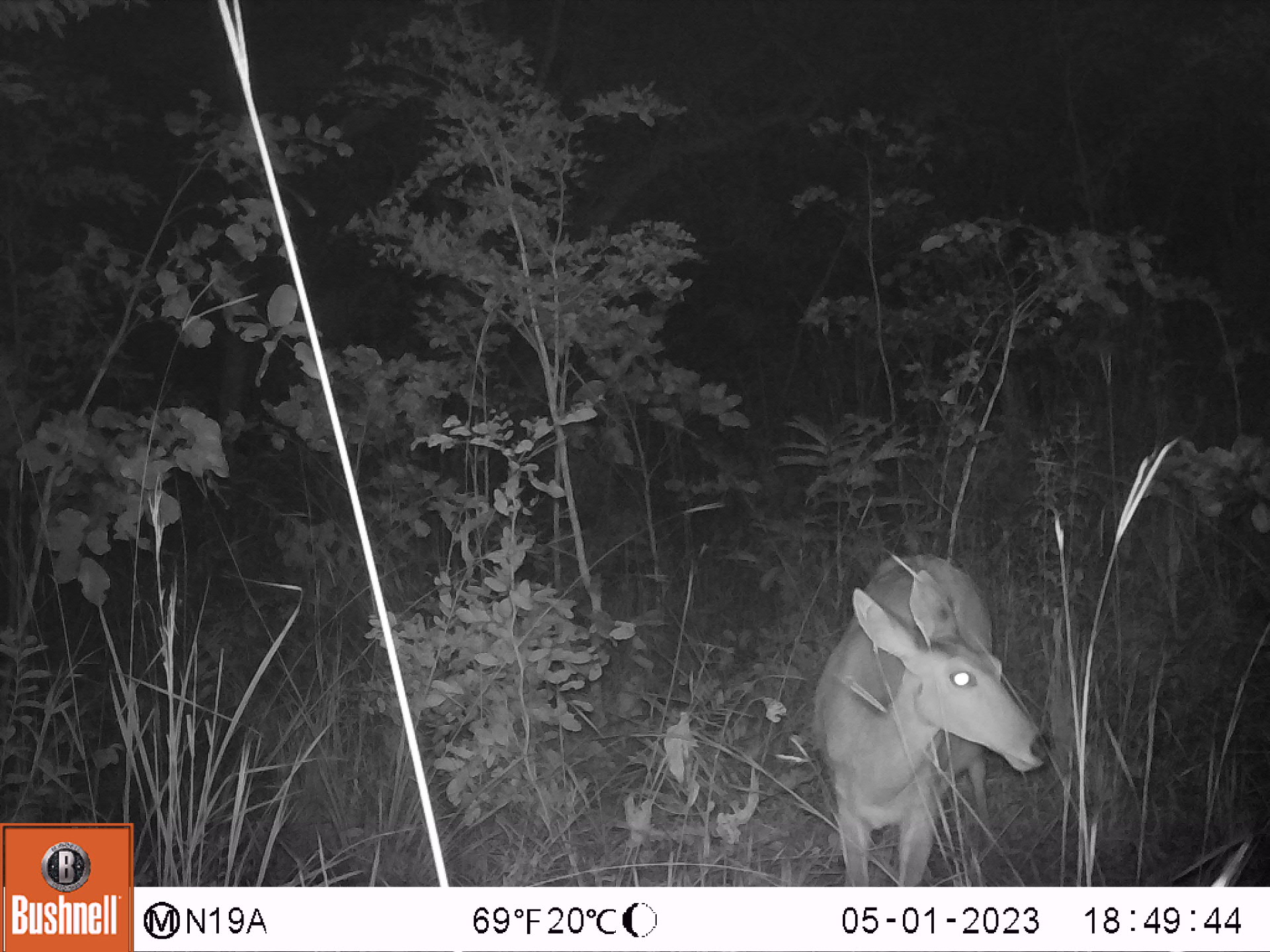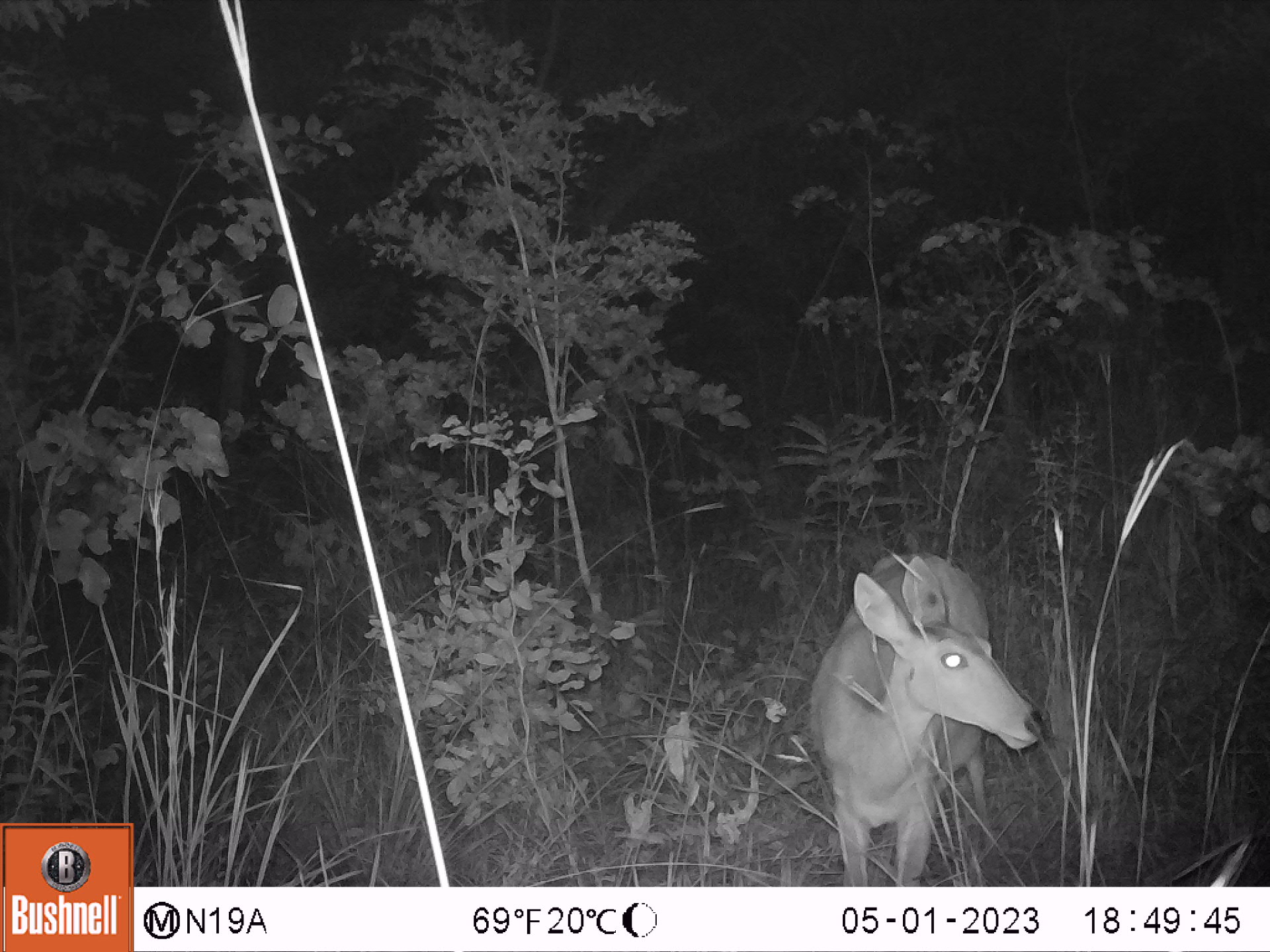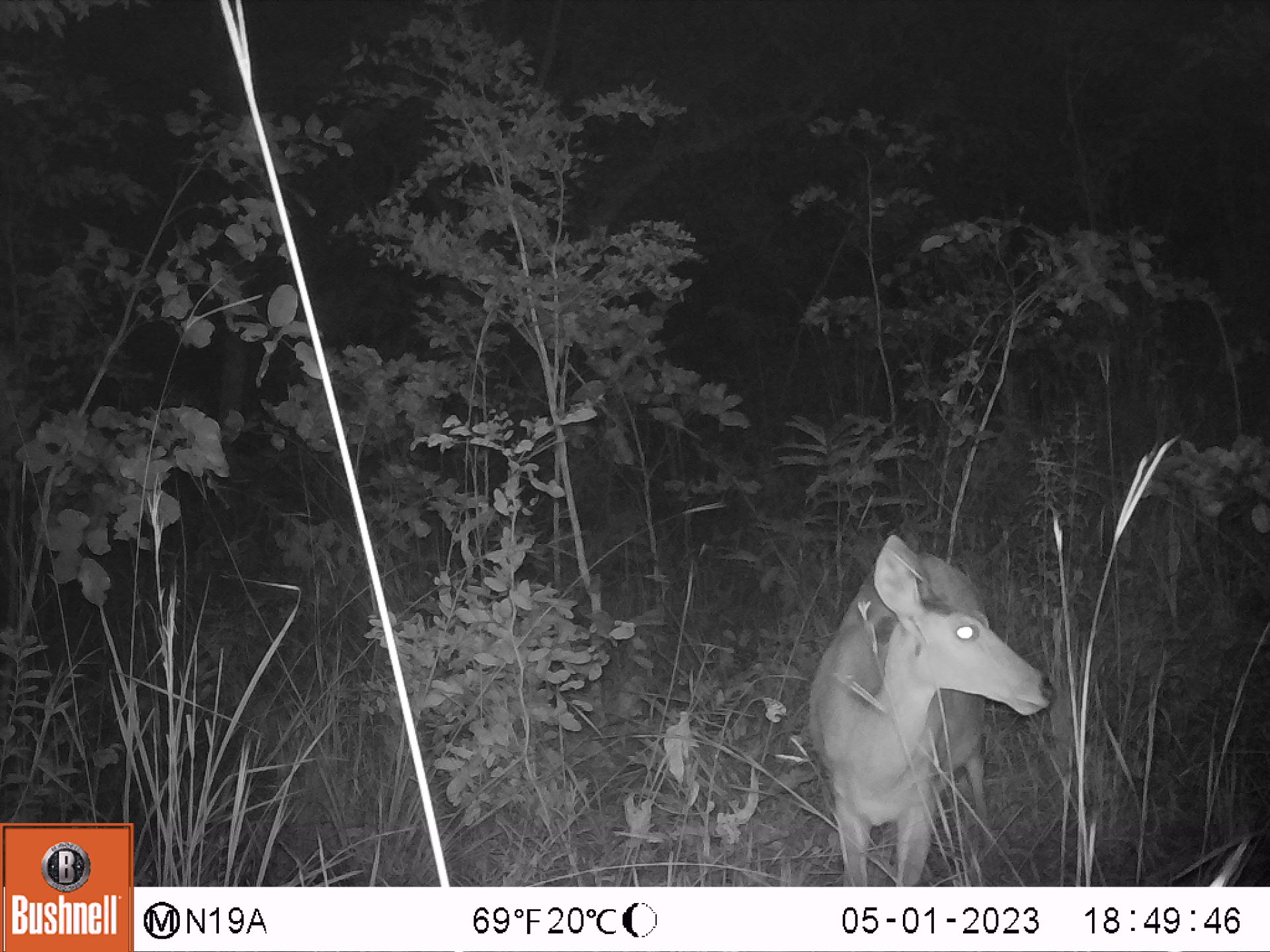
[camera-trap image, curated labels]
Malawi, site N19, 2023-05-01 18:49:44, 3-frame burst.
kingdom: Animalia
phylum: Chordata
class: Mammalia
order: Artiodactyla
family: Bovidae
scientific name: Antilopinae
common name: small antelope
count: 1